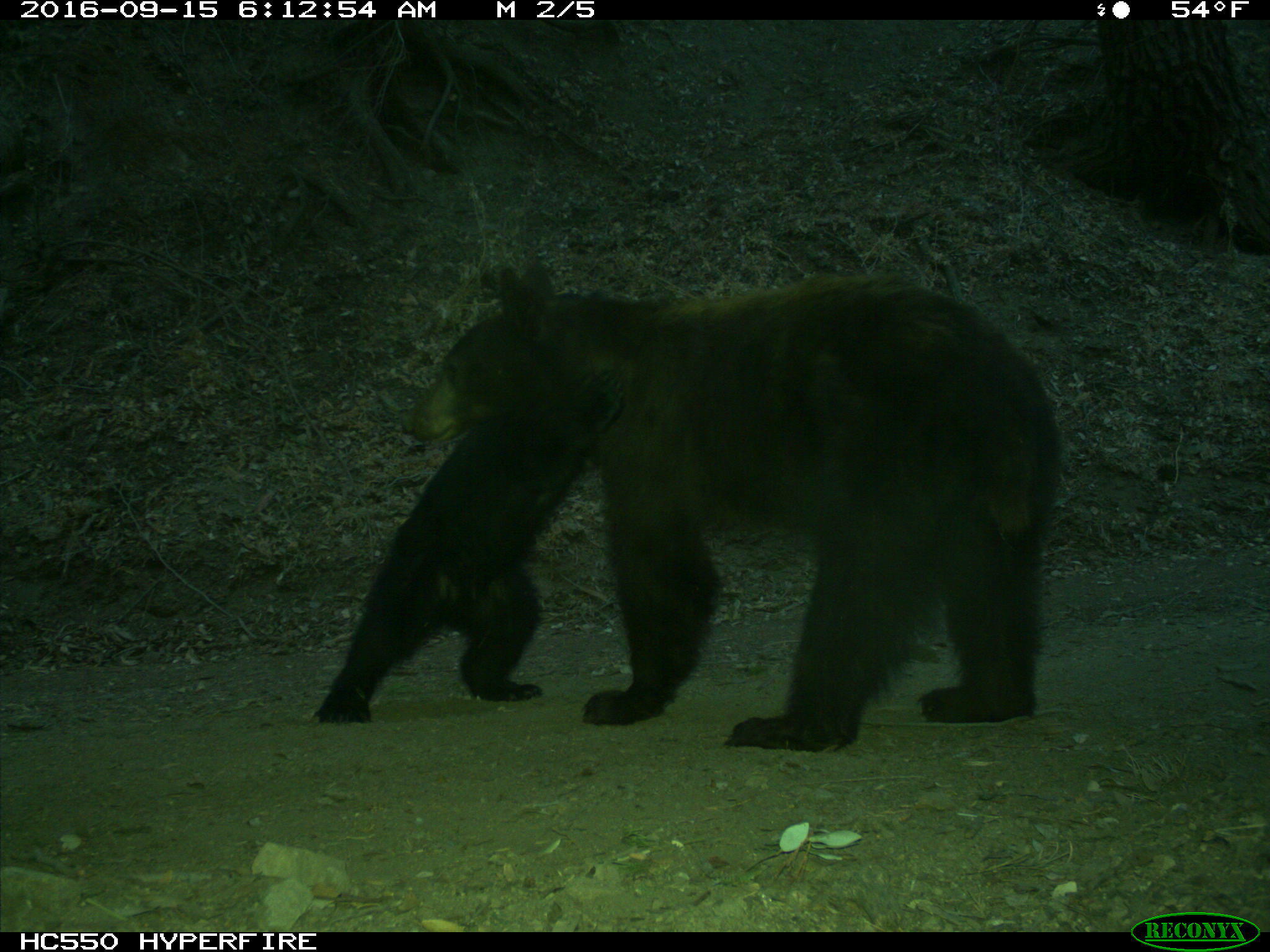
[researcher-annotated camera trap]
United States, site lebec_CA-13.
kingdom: Animalia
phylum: Chordata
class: Mammalia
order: Carnivora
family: Ursidae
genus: Ursus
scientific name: Ursus americanus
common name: american black bear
Ursus americanus (american black bear).